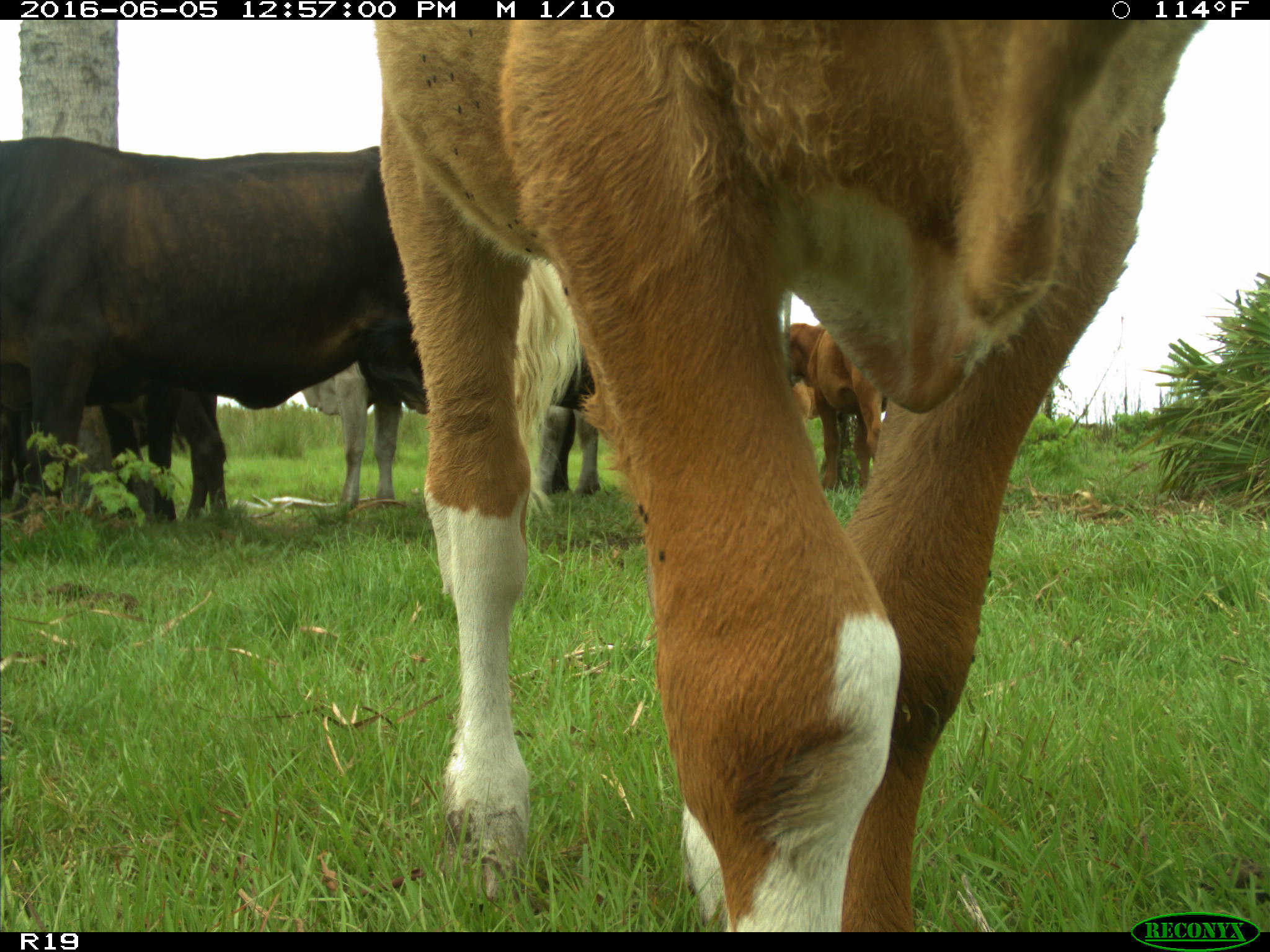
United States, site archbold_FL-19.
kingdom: Animalia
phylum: Chordata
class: Mammalia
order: Artiodactyla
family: Bovidae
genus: Bos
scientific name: Bos taurus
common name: domestic cow